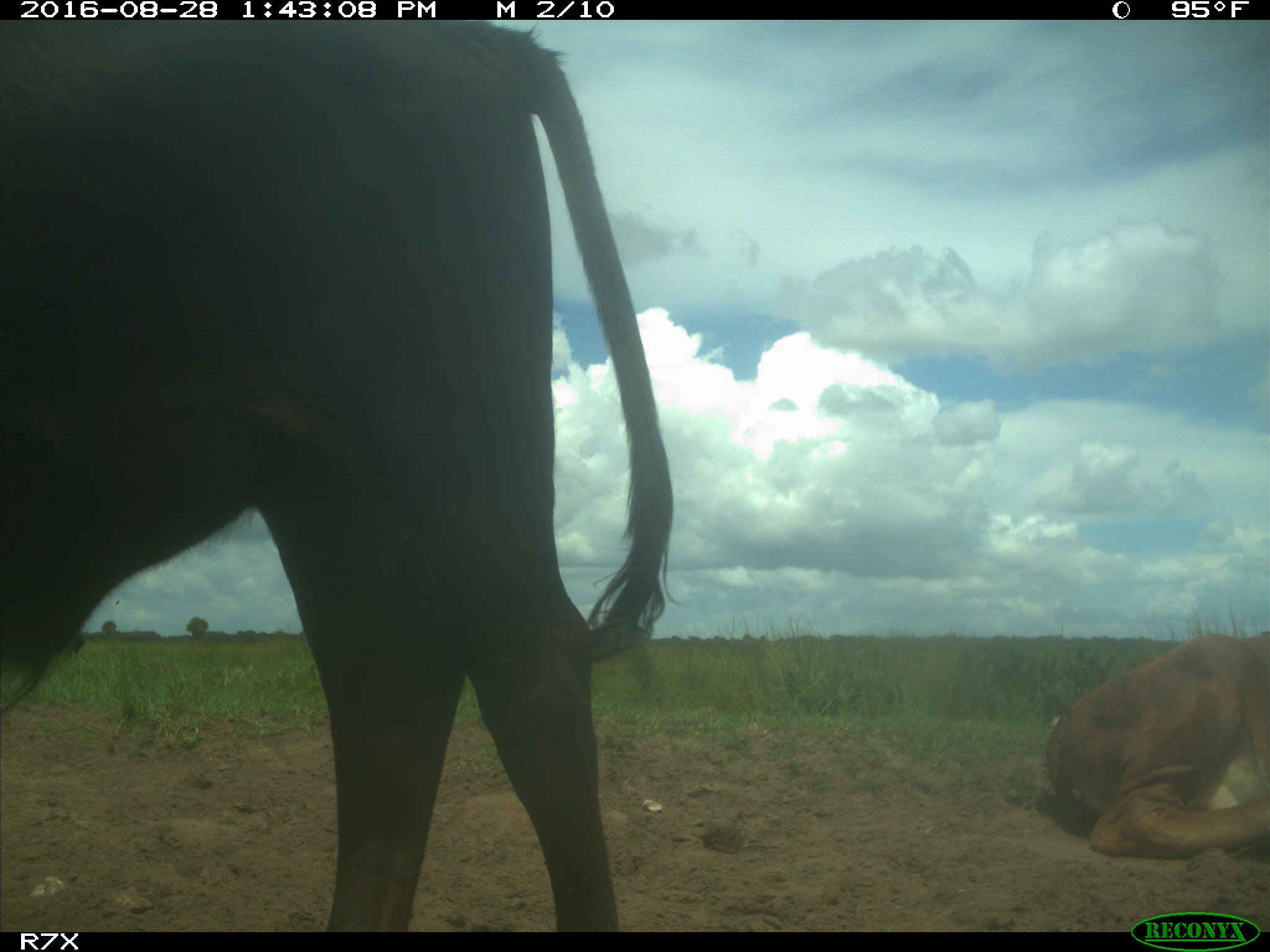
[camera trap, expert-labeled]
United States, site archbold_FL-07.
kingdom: Animalia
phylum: Chordata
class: Mammalia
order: Artiodactyla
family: Bovidae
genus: Bos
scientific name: Bos taurus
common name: domestic cow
Bos taurus (domestic cow).